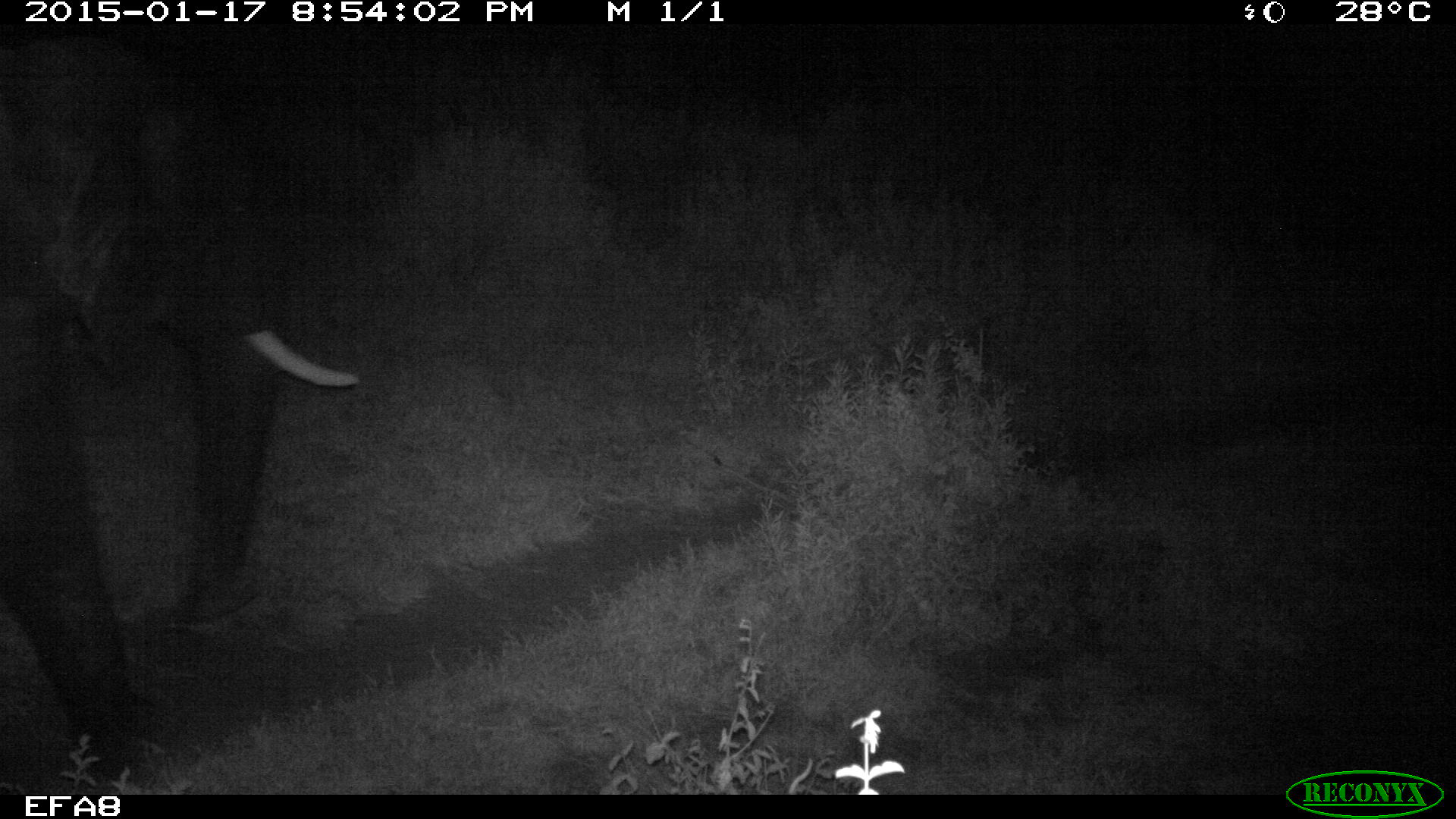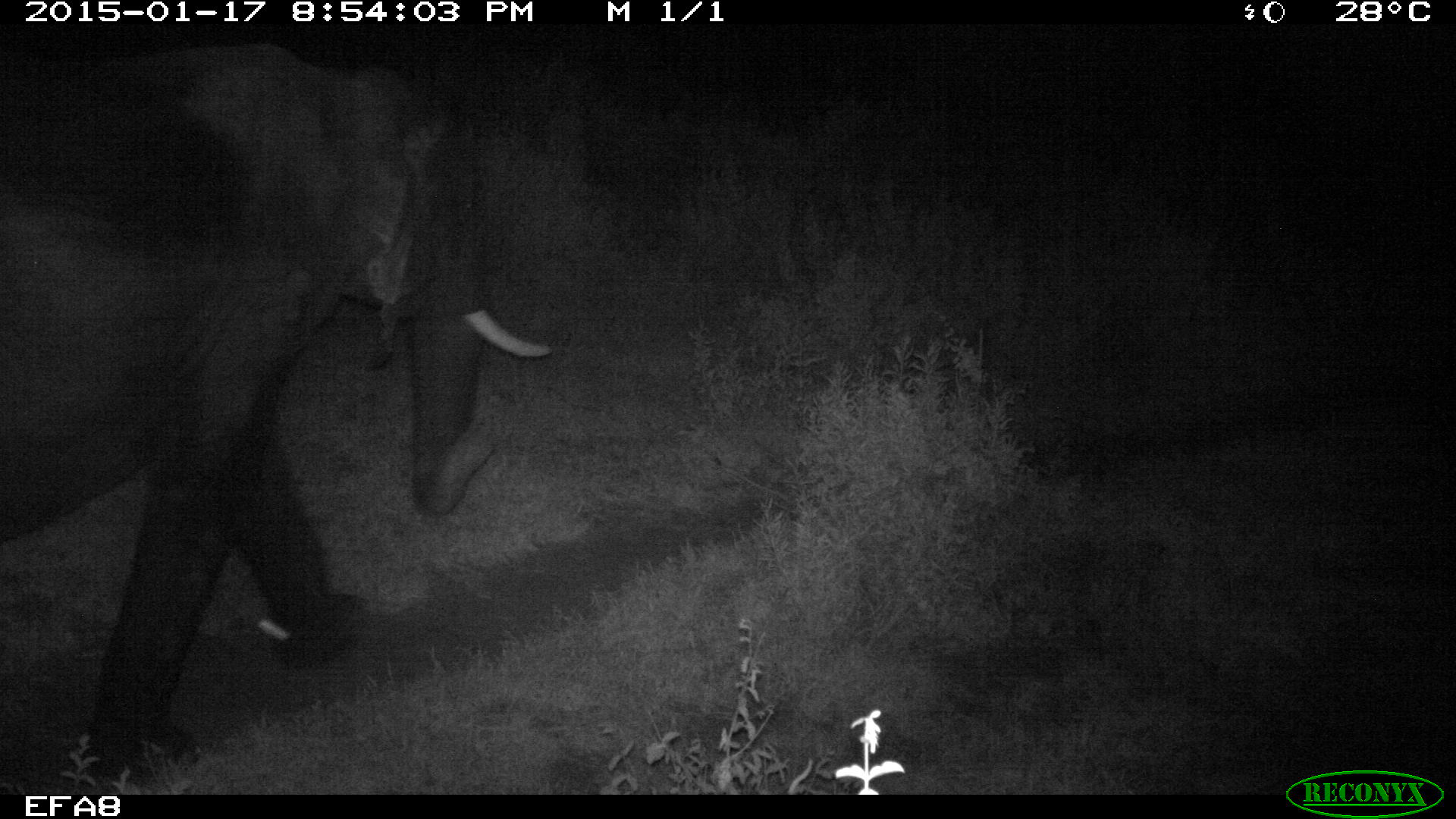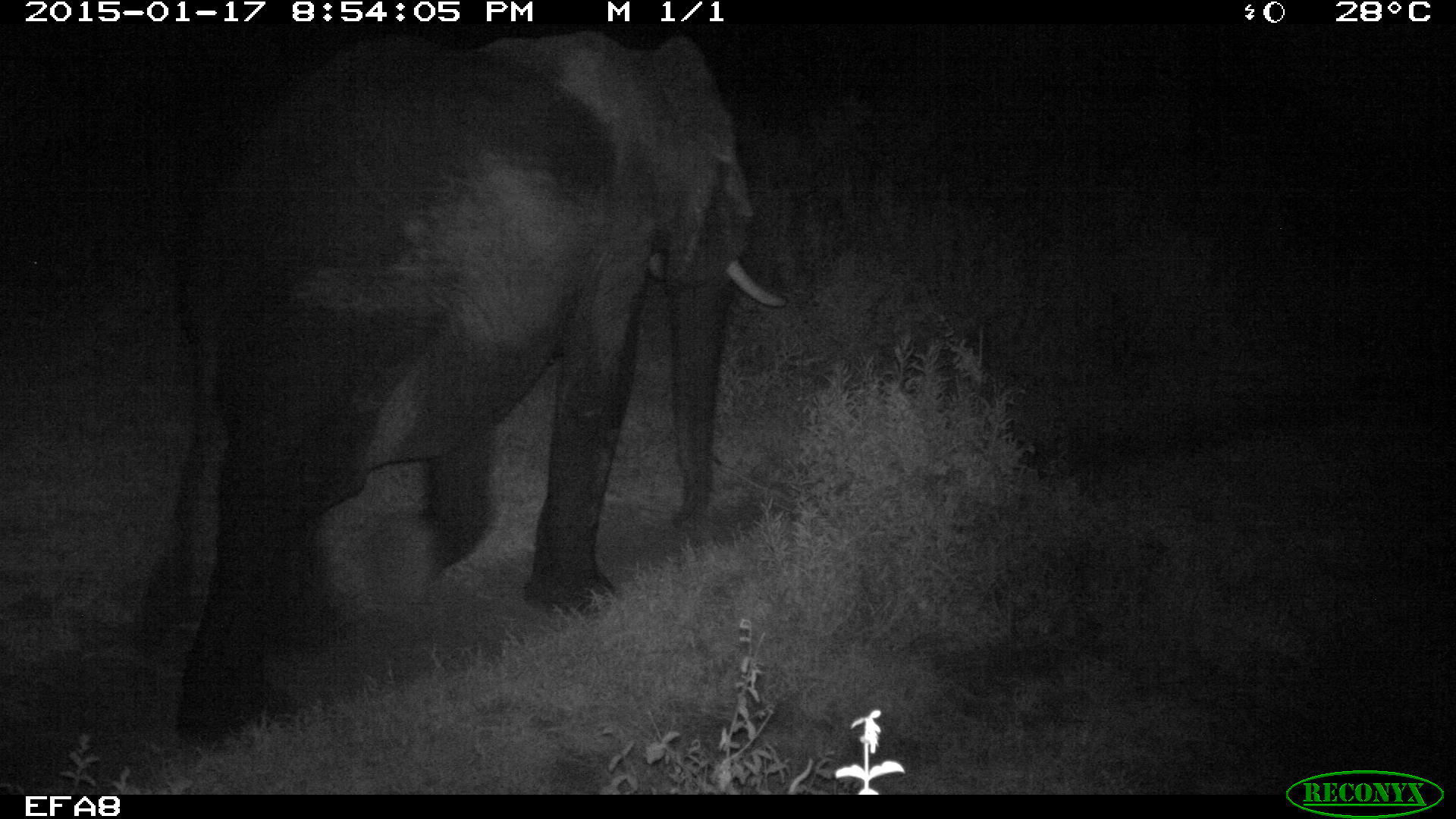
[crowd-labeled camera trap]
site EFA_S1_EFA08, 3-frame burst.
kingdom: Animalia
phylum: Chordata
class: Mammalia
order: Proboscidea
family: Elephantidae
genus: Loxodonta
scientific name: Loxodonta africana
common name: african bush elephant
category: elephant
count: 1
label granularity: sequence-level